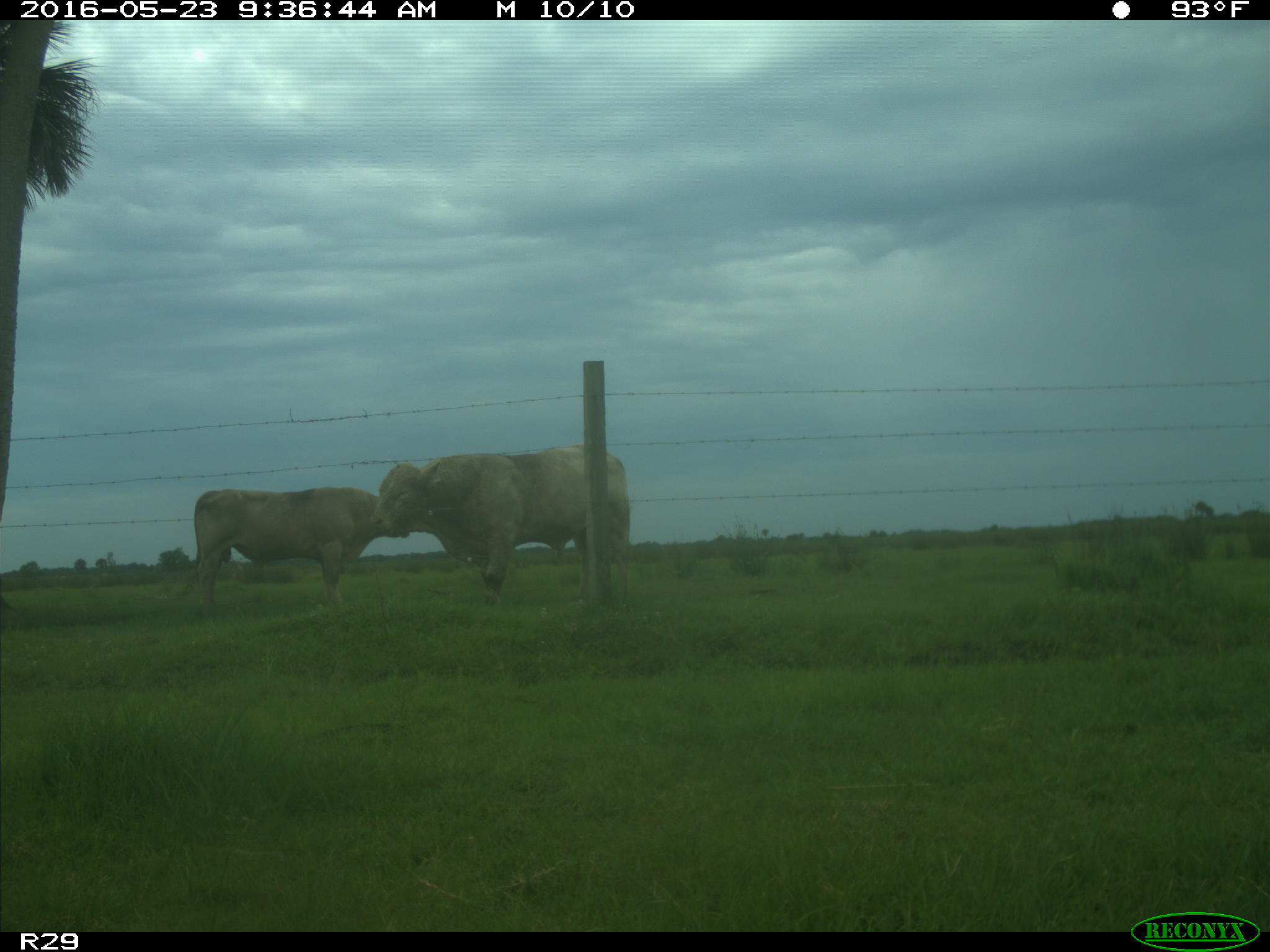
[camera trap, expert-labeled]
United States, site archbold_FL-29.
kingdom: Animalia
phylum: Chordata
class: Mammalia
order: Artiodactyla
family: Bovidae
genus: Bos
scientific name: Bos taurus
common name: domestic cow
Bos taurus (domestic cow).